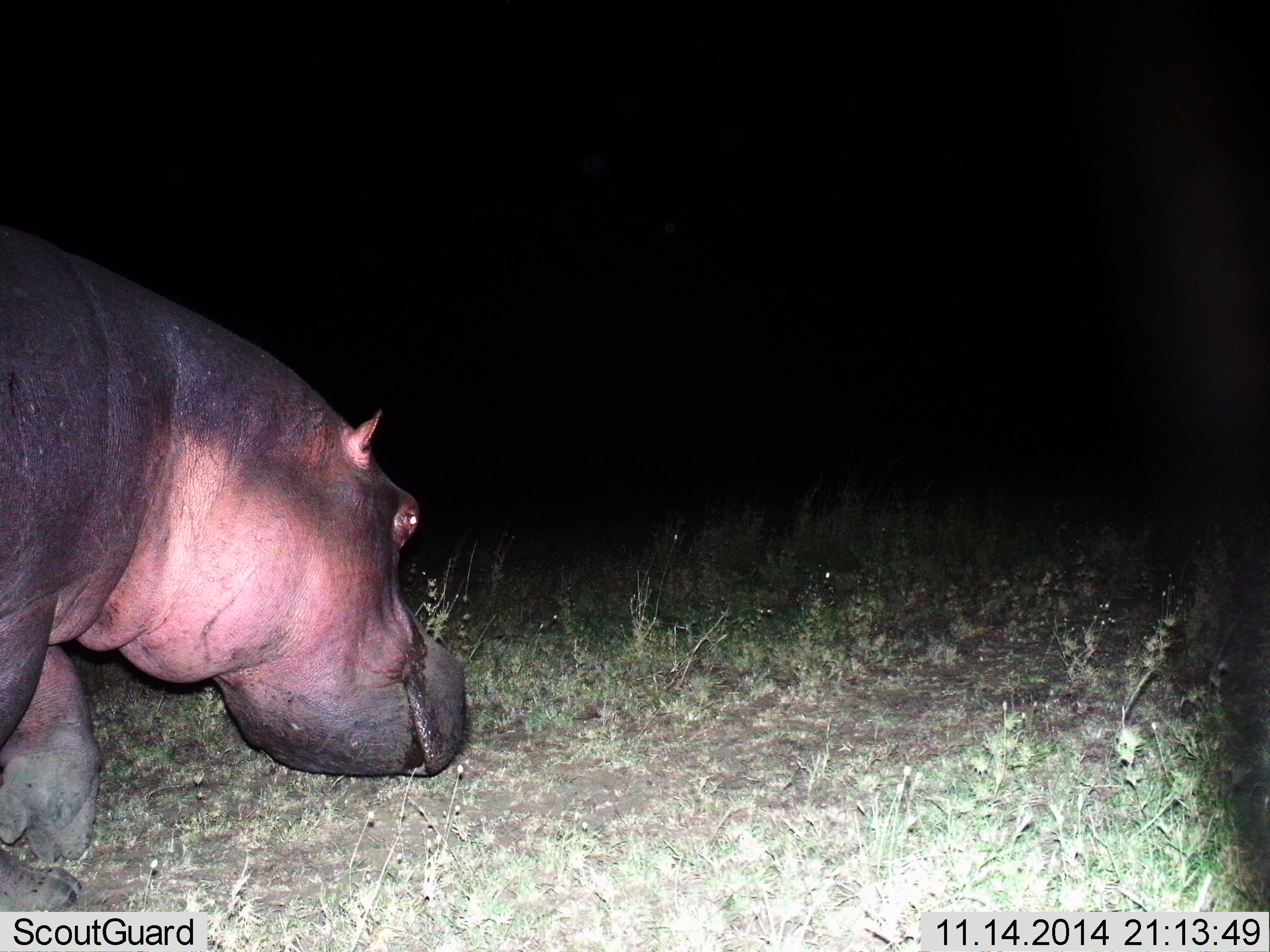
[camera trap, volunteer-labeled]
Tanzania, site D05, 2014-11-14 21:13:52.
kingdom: Animalia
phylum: Chordata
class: Mammalia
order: Artiodactyla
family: Hippopotamidae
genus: Hippopotamus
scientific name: Hippopotamus amphibius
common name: hippopotamus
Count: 1.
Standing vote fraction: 20%.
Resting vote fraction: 0%.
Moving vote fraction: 60%.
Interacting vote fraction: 0%.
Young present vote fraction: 0%.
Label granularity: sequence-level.